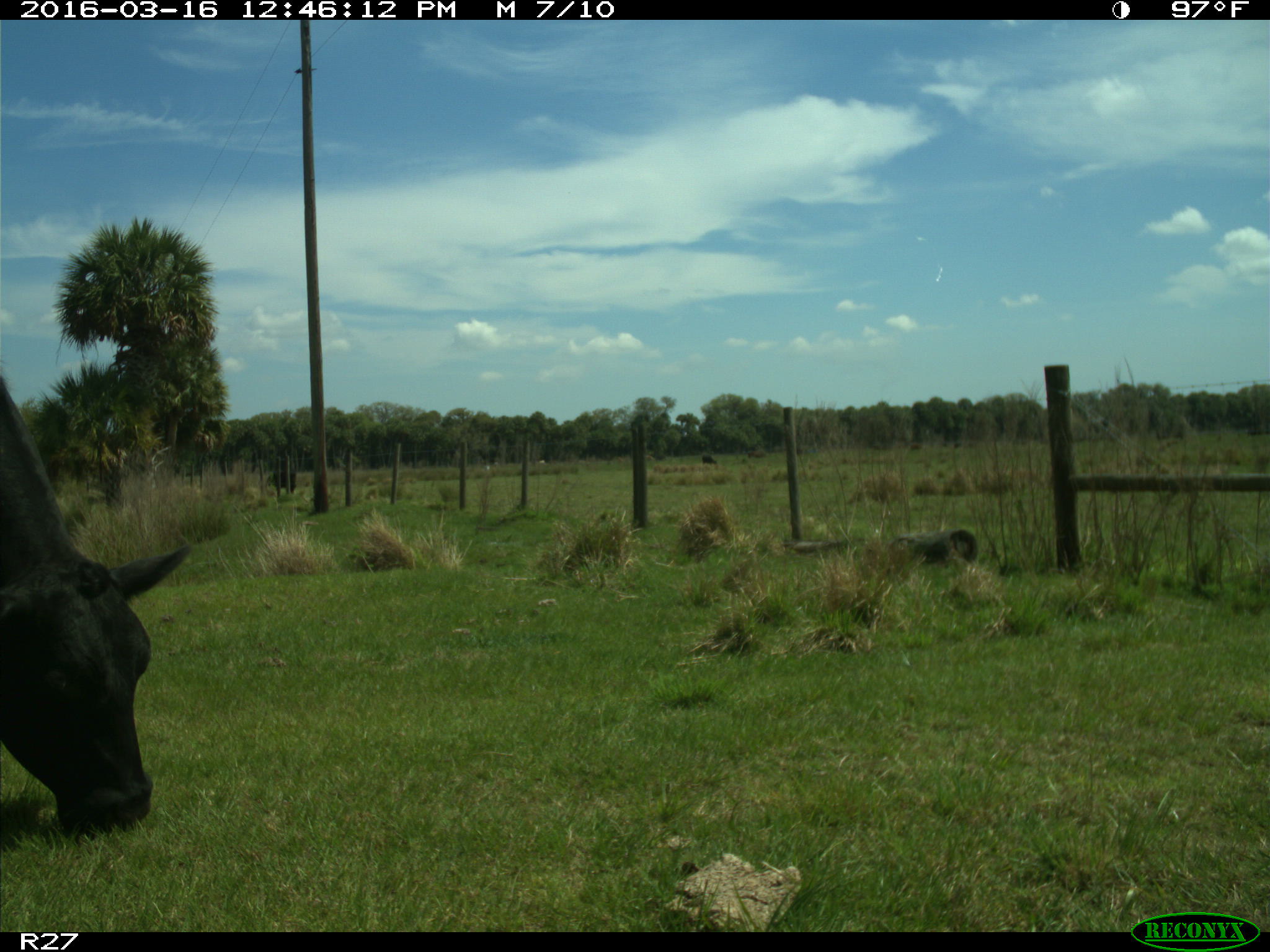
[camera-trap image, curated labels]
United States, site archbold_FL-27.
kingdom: Animalia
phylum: Chordata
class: Mammalia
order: Artiodactyla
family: Bovidae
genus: Bos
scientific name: Bos taurus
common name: domestic cow